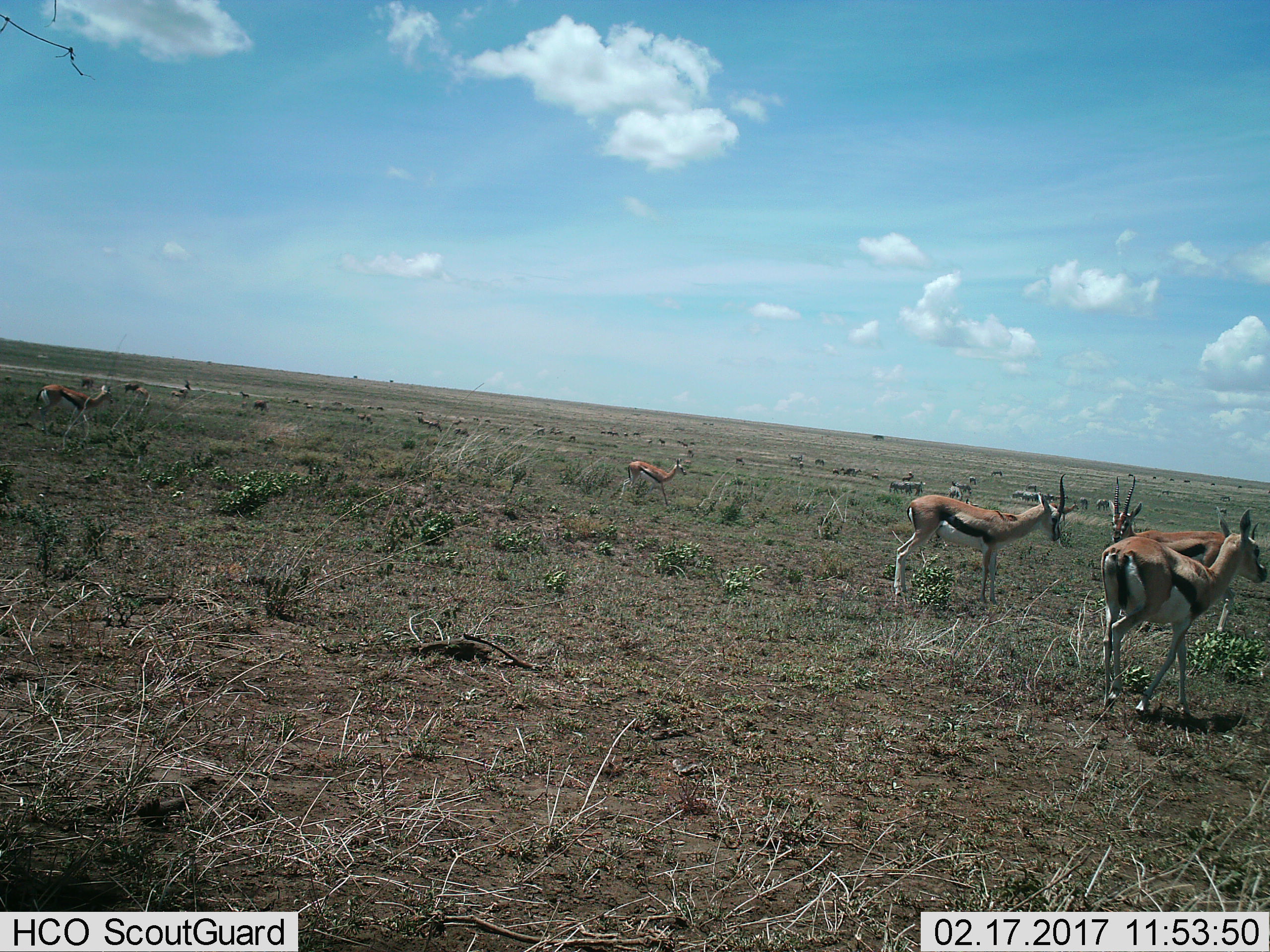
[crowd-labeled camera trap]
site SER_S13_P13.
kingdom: Animalia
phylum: Chordata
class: Mammalia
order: Artiodactyla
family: Bovidae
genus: Eudorcas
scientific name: Eudorcas thomsonii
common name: thomson's gazelle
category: gazellethomsons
Gazellethomsons (thomson's gazelle) (Eudorcas thomsonii), count 9. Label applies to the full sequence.